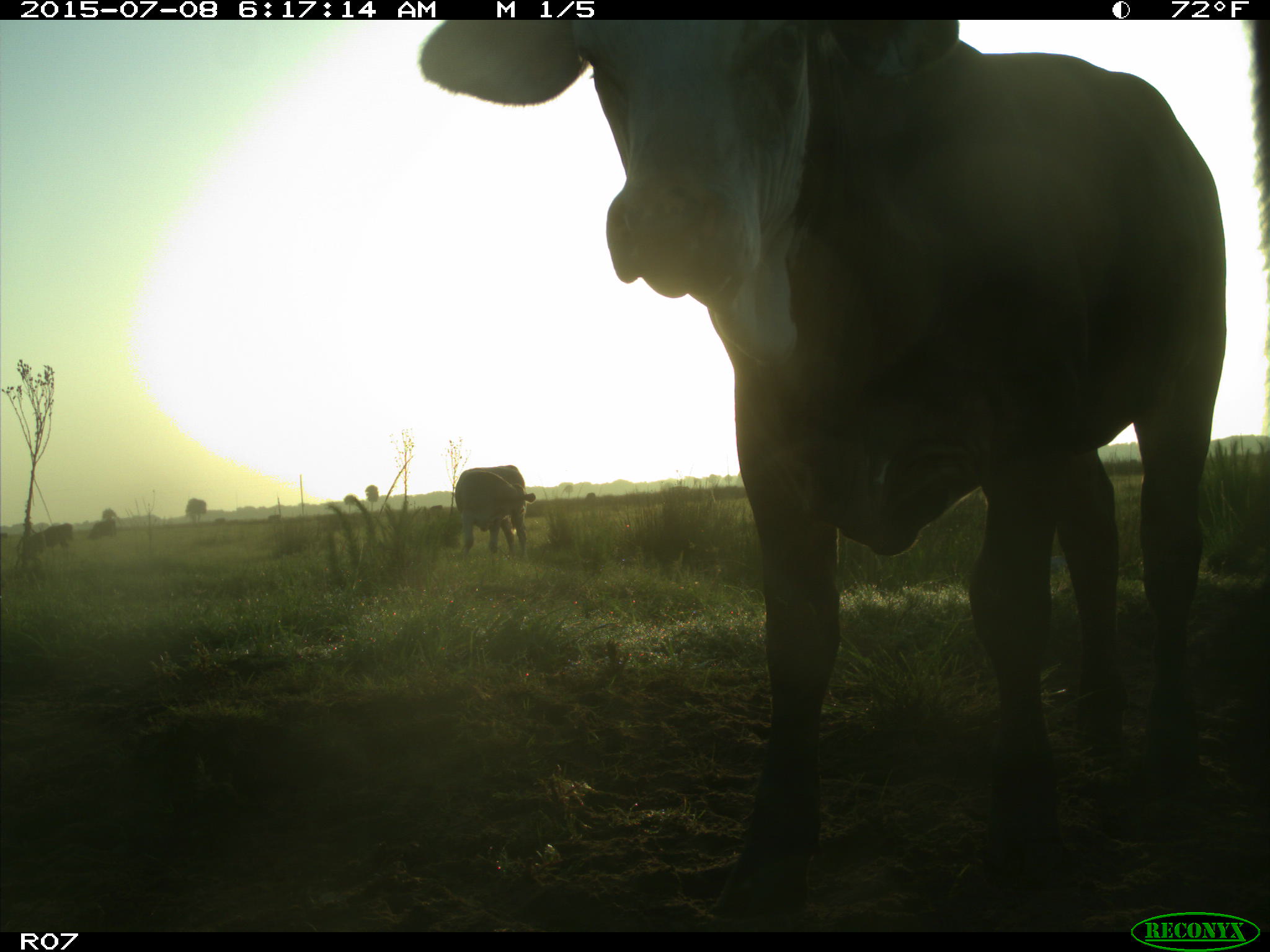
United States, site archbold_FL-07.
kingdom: Animalia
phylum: Chordata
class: Mammalia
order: Artiodactyla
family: Bovidae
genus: Bos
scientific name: Bos taurus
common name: domestic cow